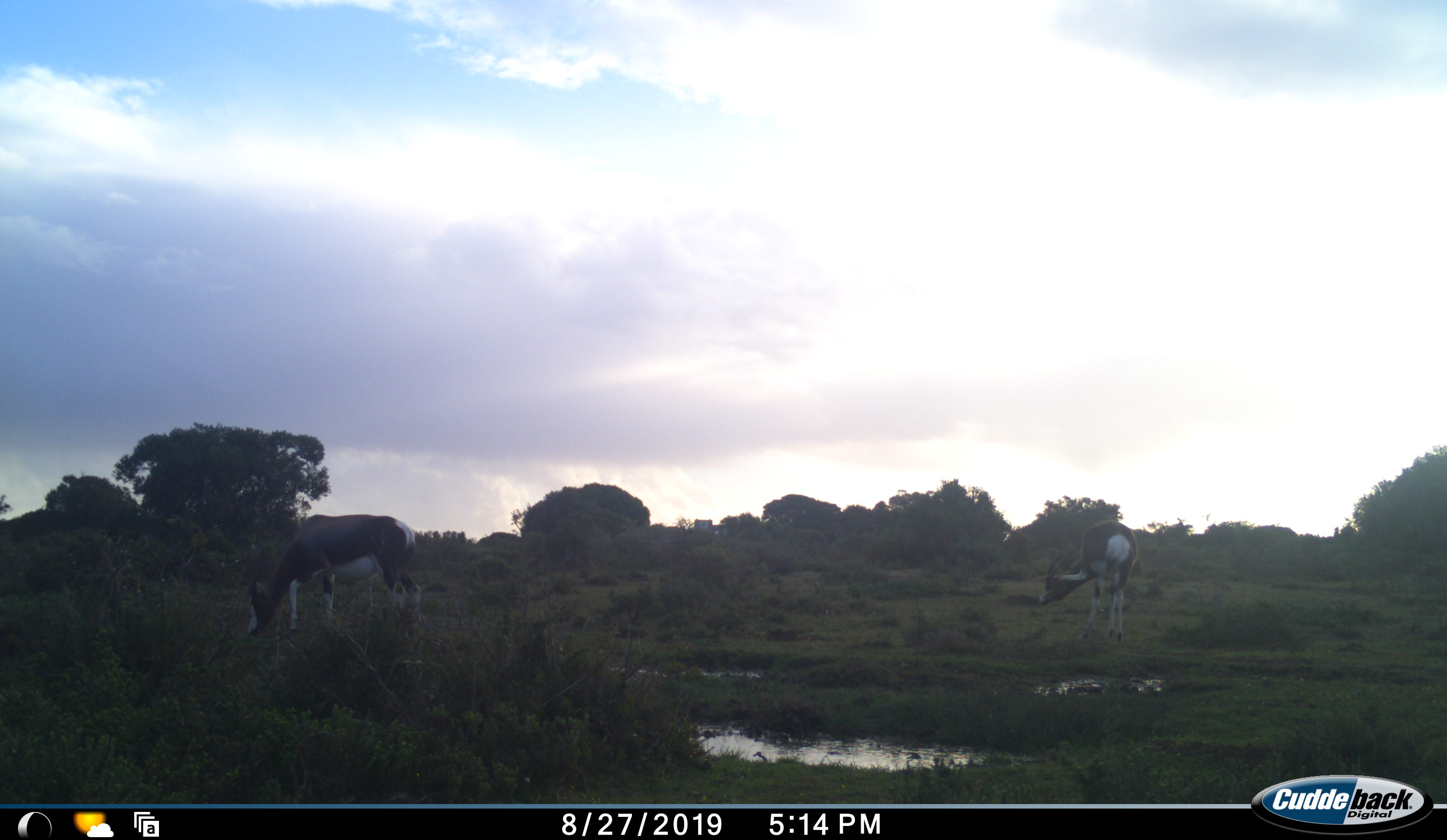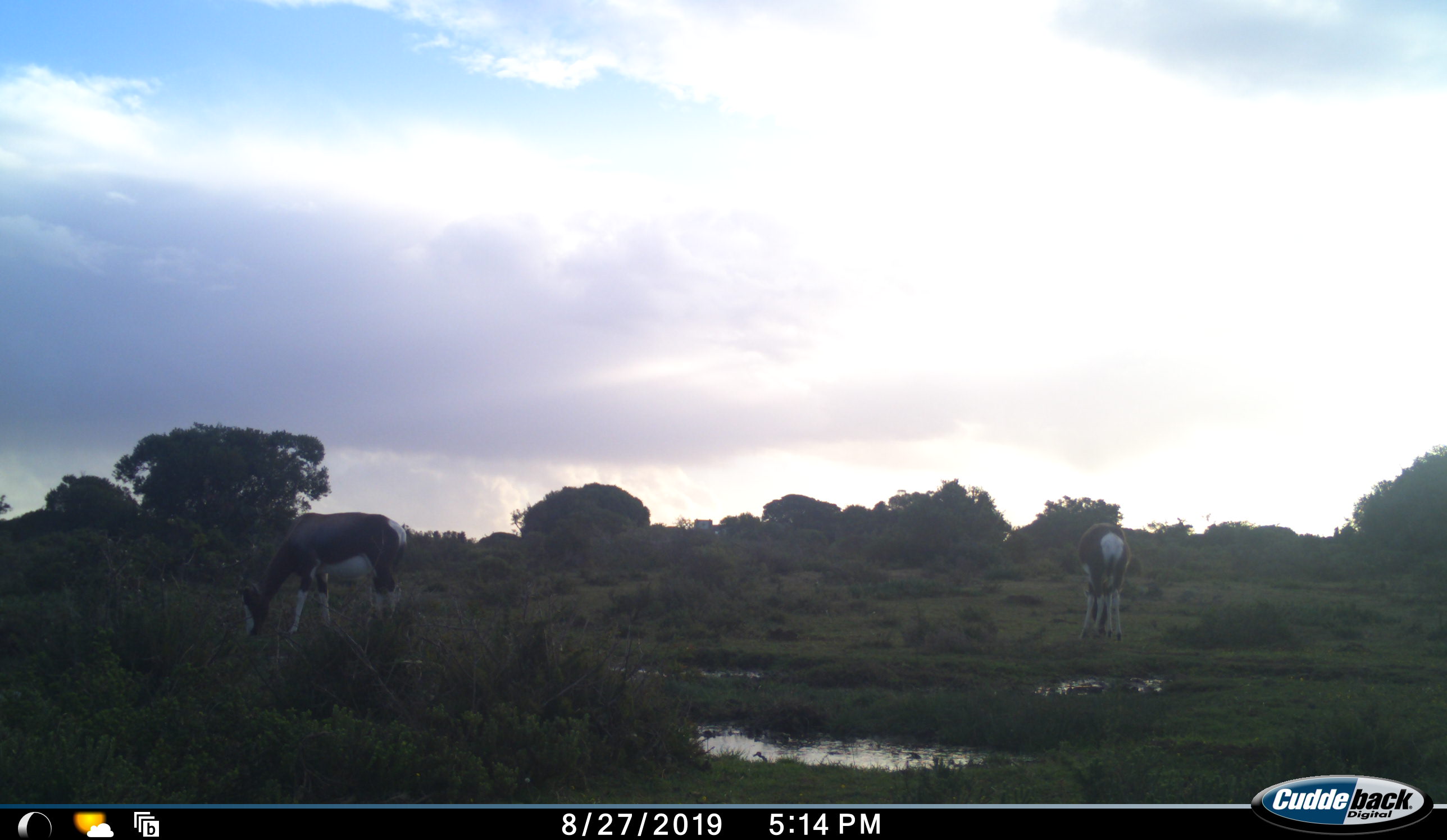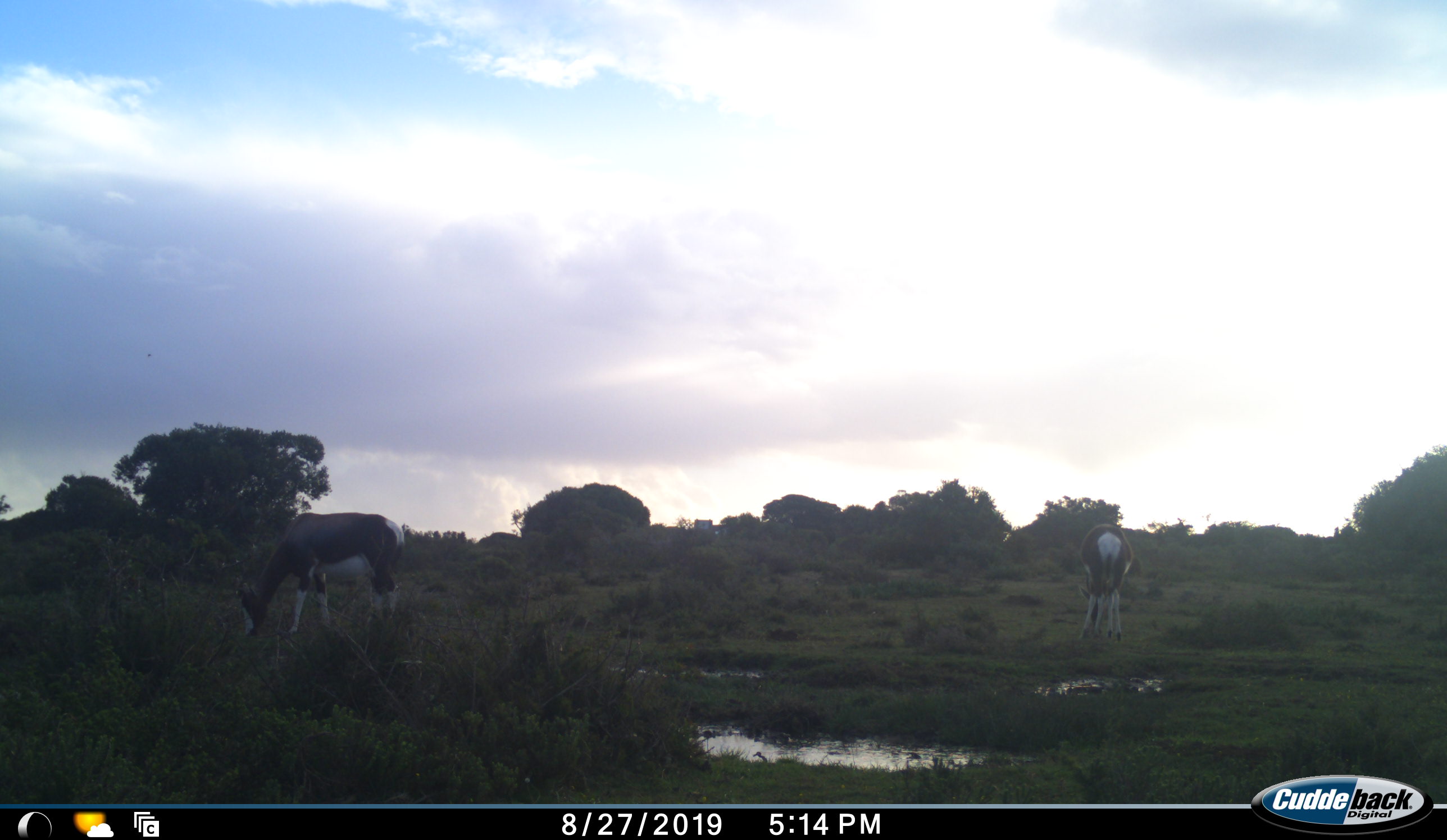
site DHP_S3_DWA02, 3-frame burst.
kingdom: Animalia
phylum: Chordata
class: Mammalia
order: Artiodactyla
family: Bovidae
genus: Damaliscus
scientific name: Damaliscus pygargus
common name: bontebok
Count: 2.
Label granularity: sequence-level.